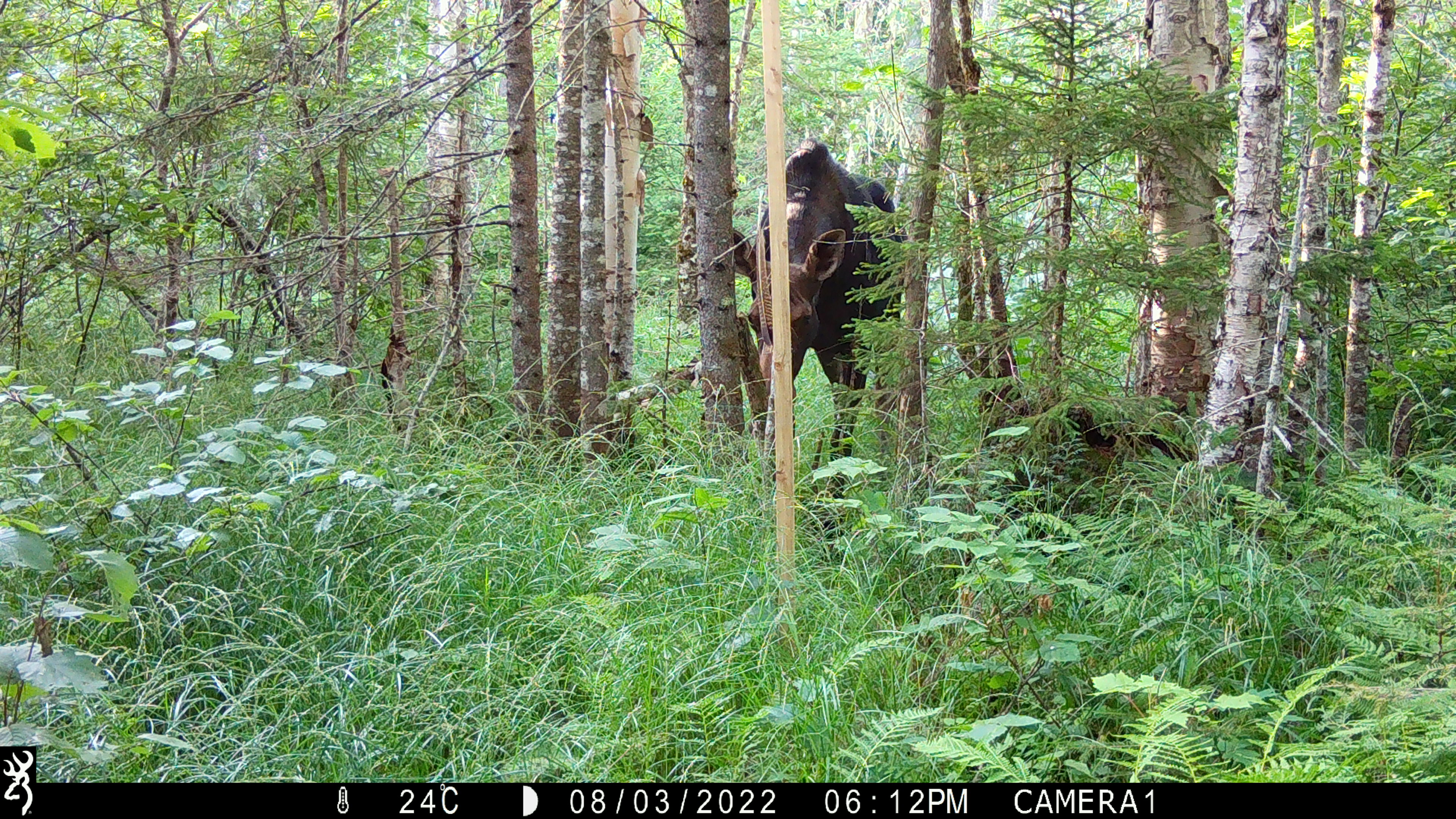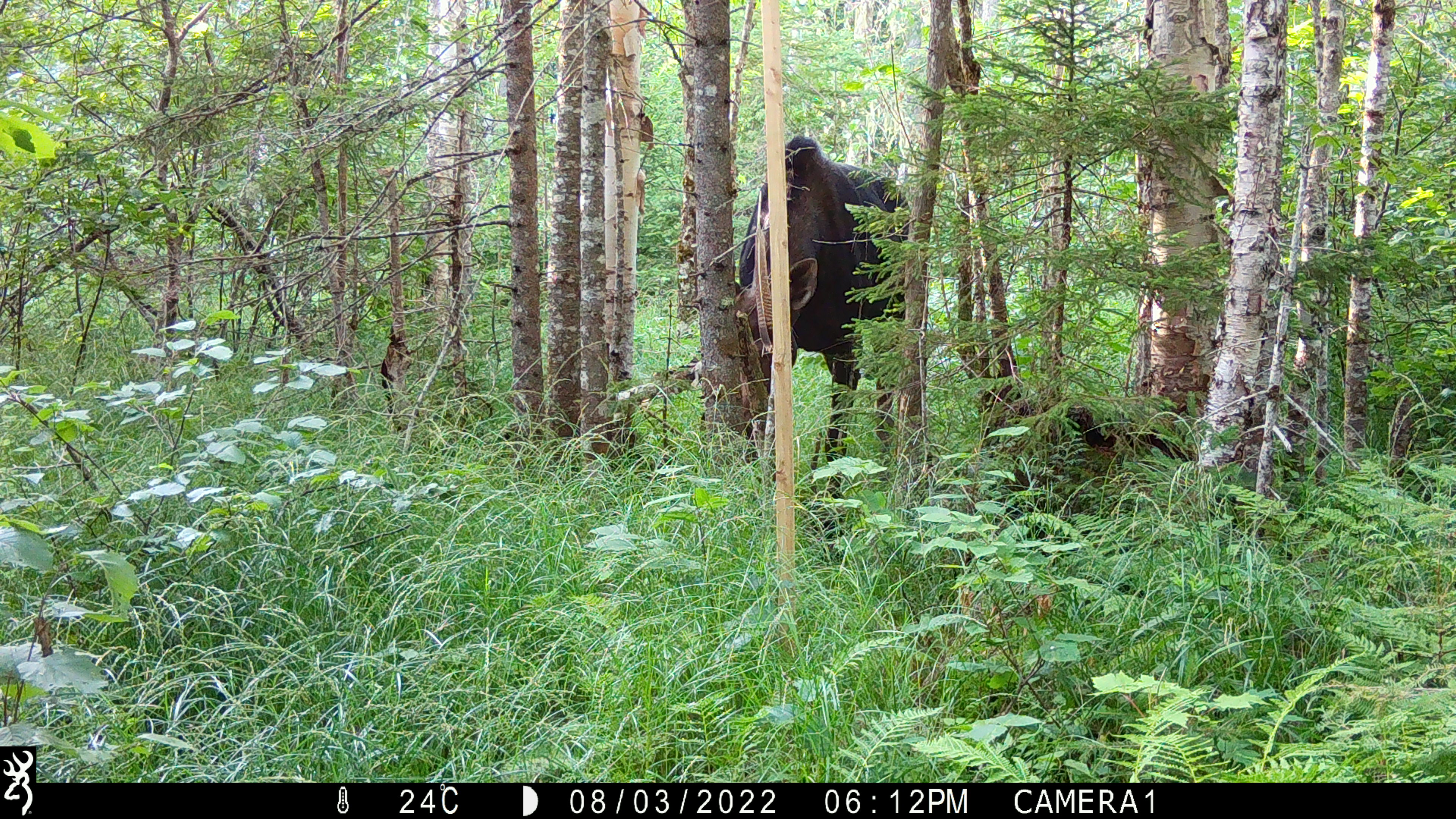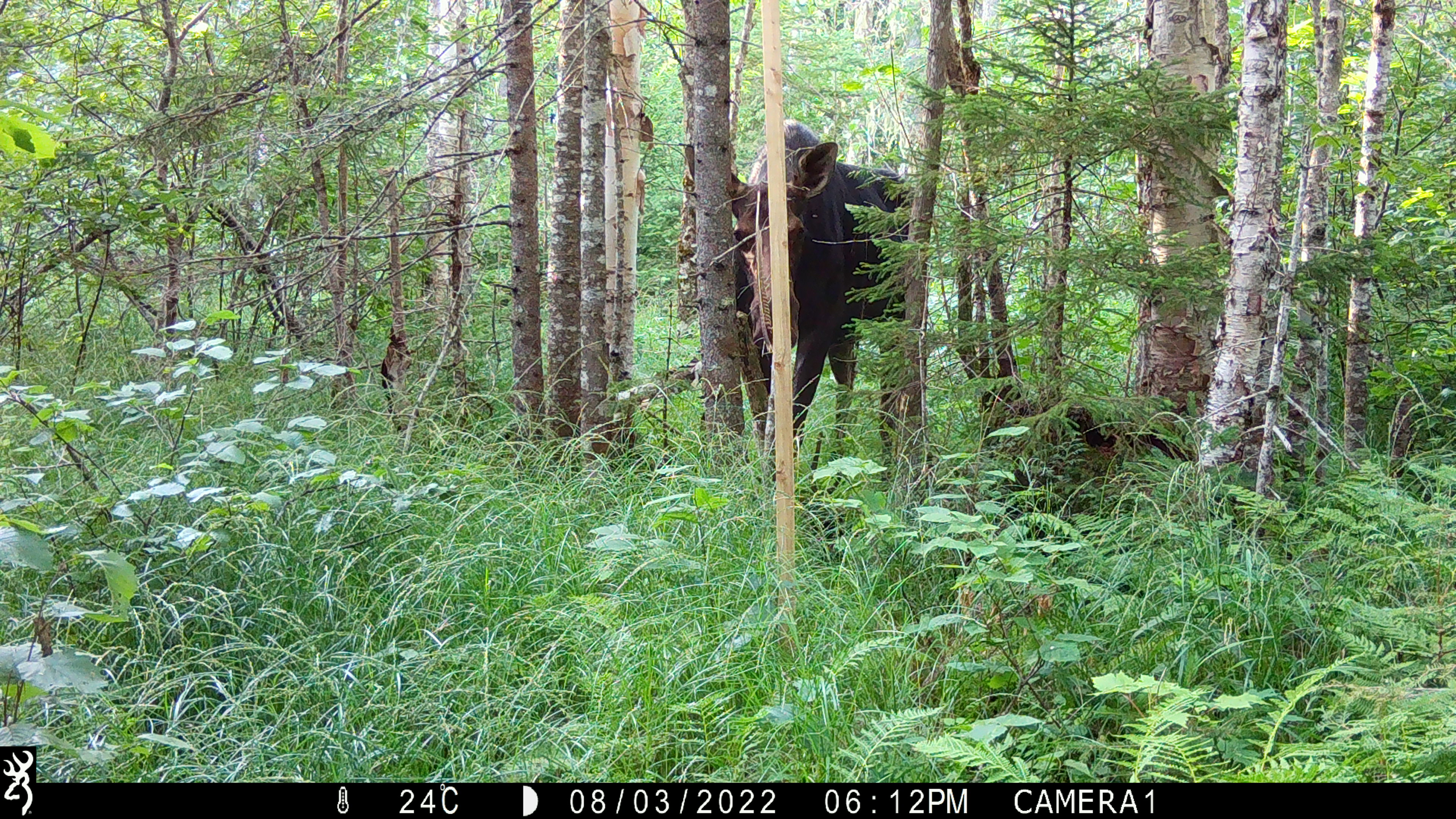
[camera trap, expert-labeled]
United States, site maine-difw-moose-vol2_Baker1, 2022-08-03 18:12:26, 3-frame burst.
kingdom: Animalia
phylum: Chordata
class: Mammalia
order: Artiodactyla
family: Cervidae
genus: Alces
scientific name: Alces alces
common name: moose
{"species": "moose (Alces alces)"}